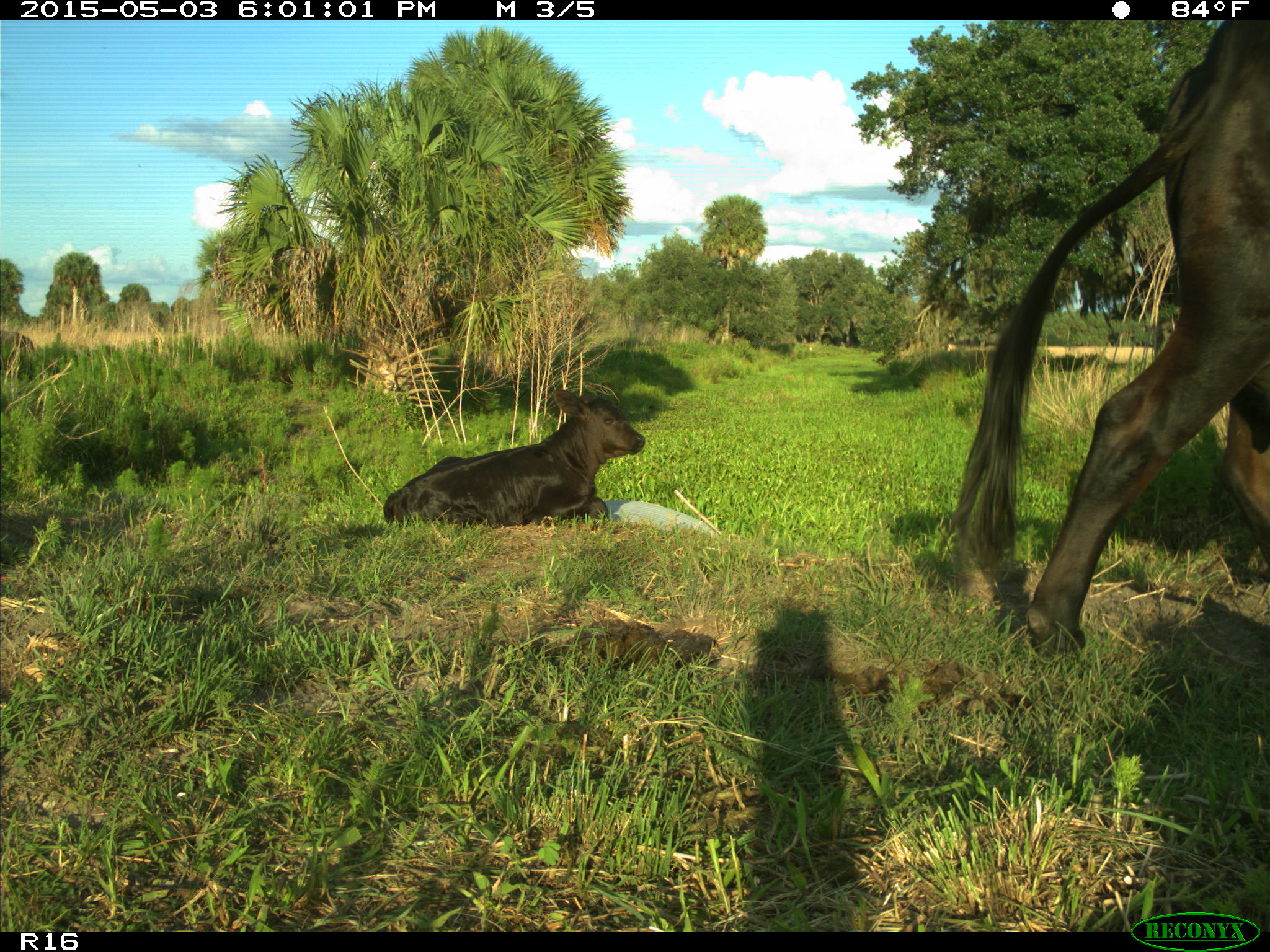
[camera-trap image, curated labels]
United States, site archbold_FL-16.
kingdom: Animalia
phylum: Chordata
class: Mammalia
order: Artiodactyla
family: Bovidae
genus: Bos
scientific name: Bos taurus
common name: domestic cow